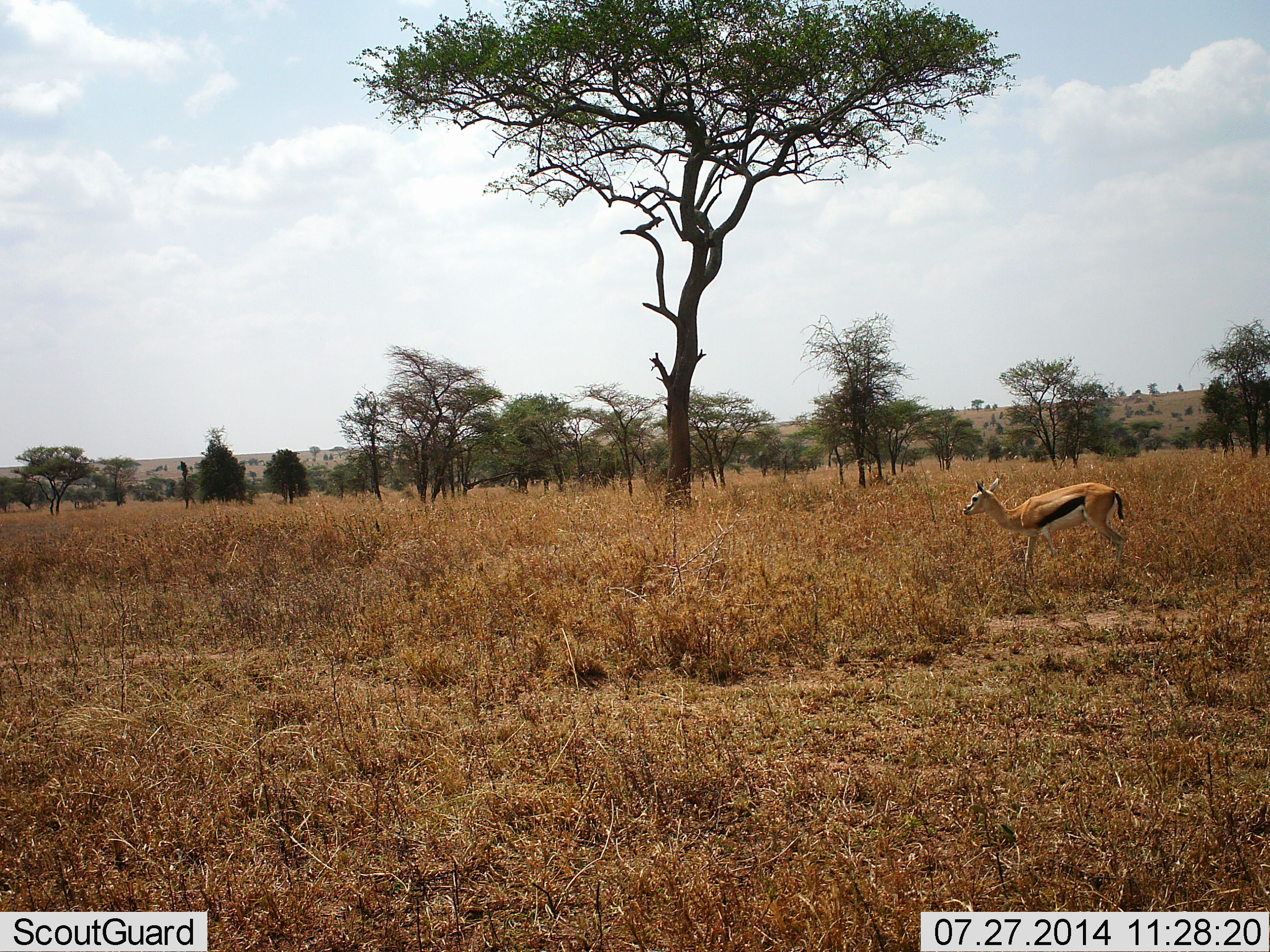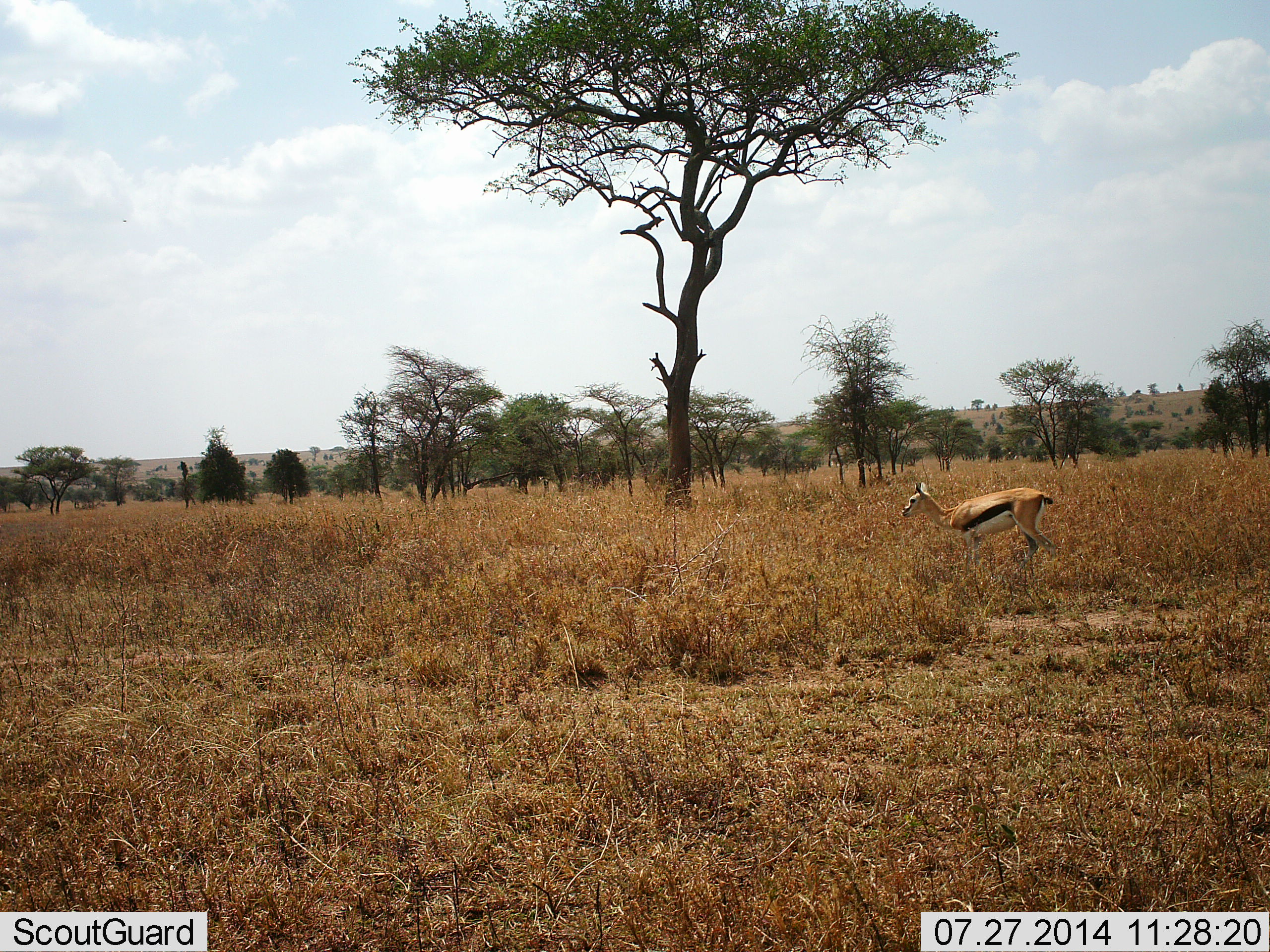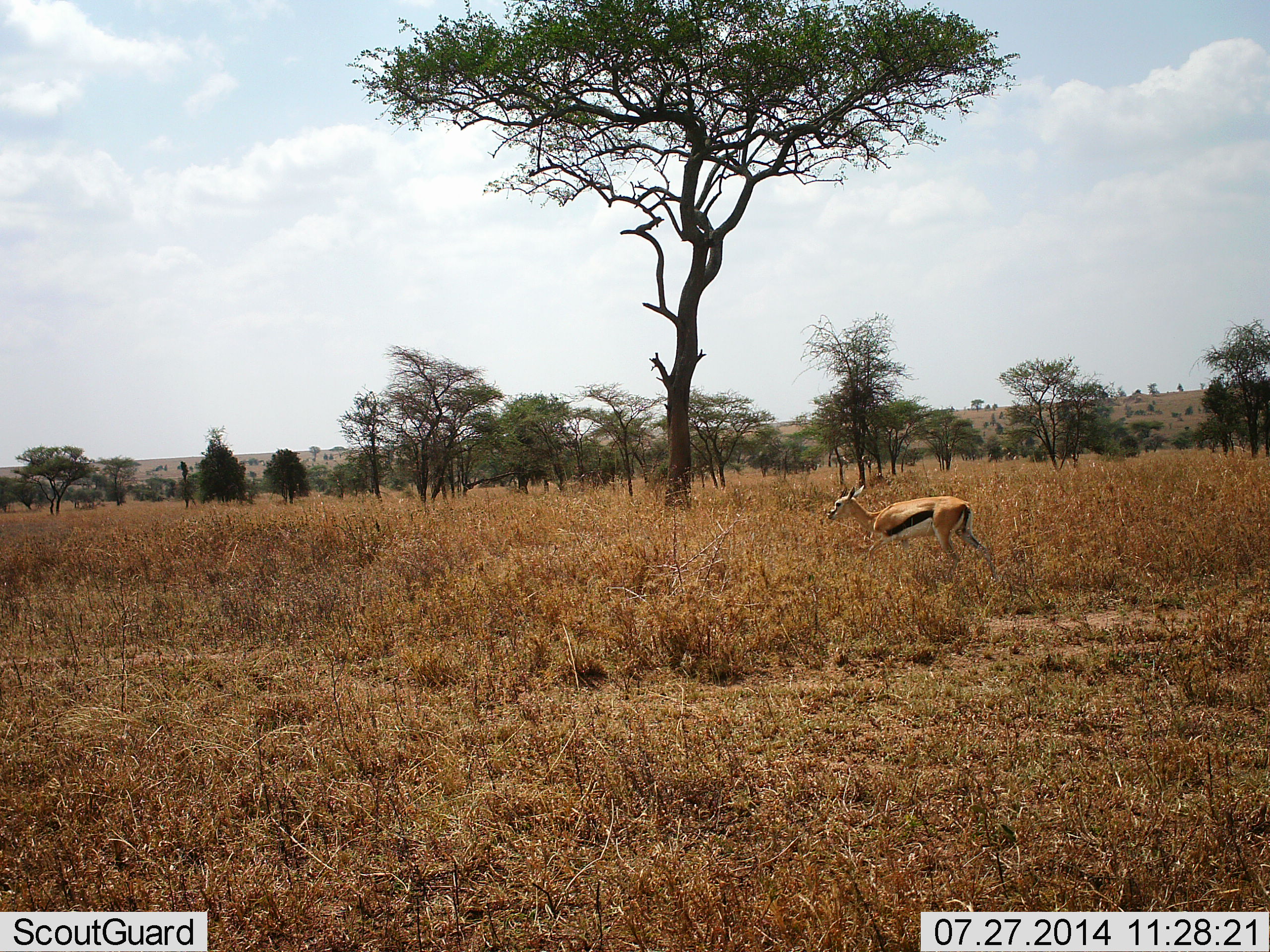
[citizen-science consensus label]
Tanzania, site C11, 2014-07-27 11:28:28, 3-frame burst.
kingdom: Animalia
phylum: Chordata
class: Mammalia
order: Artiodactyla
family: Bovidae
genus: Eudorcas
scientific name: Eudorcas thomsonii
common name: thomson's gazelle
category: gazellethomsons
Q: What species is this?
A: Gazellethomsons (thomson's gazelle) (Eudorcas thomsonii).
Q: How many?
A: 1.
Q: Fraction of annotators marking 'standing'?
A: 40%.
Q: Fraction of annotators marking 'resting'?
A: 0%.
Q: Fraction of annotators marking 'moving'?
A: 70%.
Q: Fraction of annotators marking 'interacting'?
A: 0%.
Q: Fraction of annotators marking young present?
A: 0%.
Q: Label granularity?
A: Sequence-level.